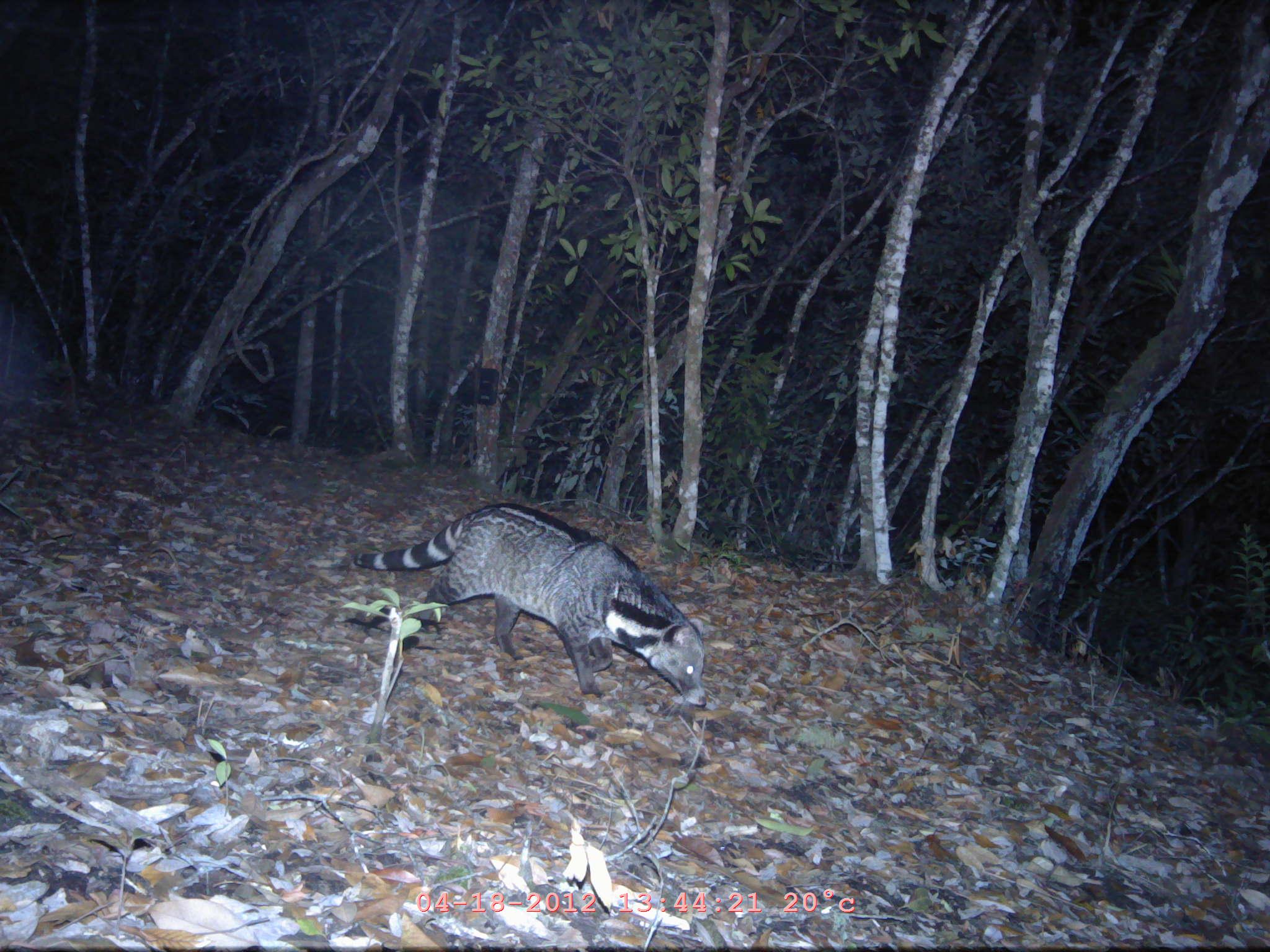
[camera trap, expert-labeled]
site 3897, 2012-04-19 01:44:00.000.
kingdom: Animalia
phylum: Chordata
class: Mammalia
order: Carnivora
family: Viverridae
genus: Viverra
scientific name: Viverra zibetha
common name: large indian civet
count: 1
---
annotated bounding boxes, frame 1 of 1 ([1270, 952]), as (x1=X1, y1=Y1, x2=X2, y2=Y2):
viverra zibetha: (x1=352, y1=502, x2=706, y2=707)